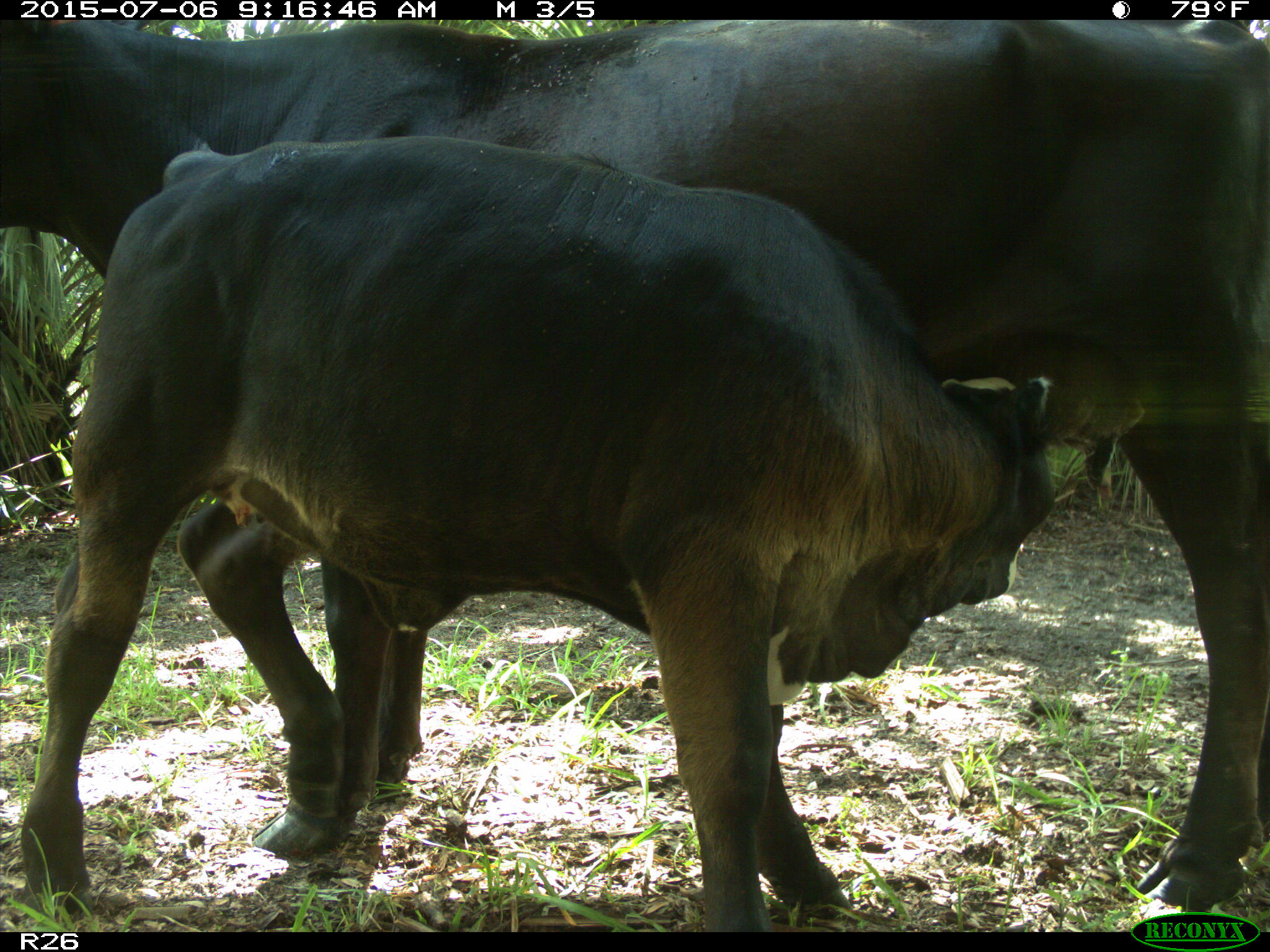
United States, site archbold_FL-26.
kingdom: Animalia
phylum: Chordata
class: Mammalia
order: Artiodactyla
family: Bovidae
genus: Bos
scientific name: Bos taurus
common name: domestic cow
Bos taurus (domestic cow).